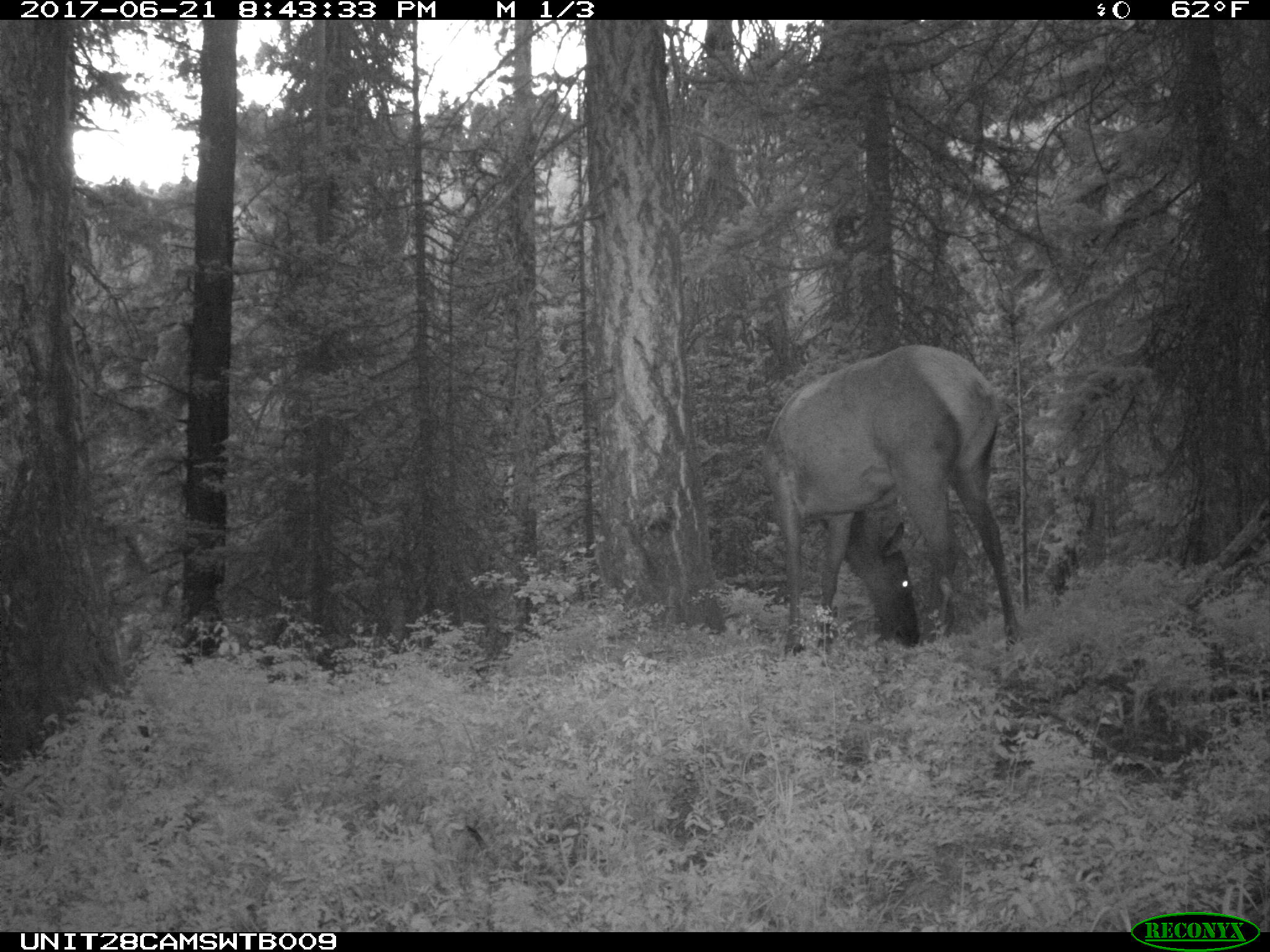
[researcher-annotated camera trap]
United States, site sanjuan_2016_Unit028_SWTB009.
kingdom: Animalia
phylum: Chordata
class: Mammalia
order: Artiodactyla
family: Cervidae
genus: Cervus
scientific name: Cervus elaphus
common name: red deer